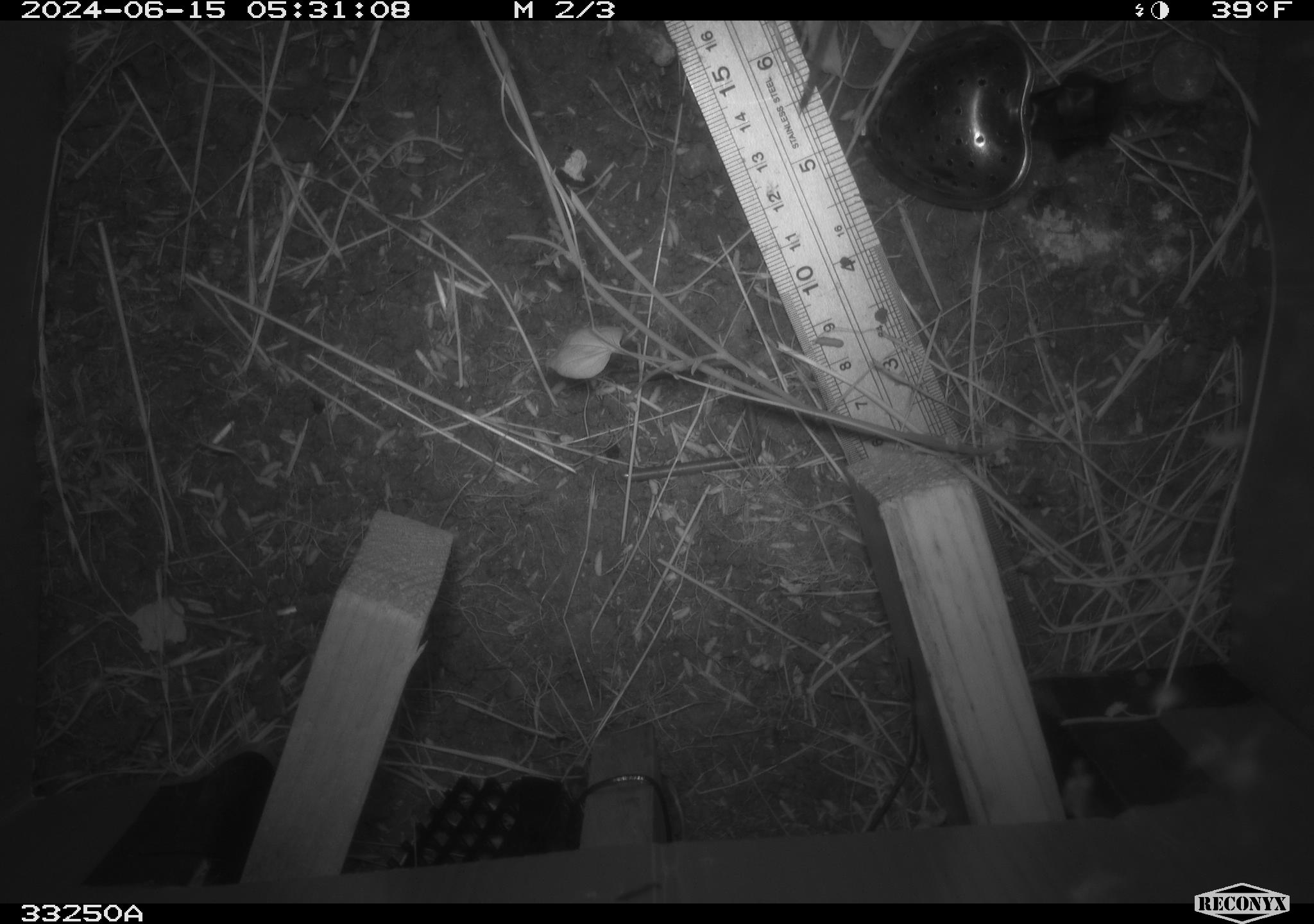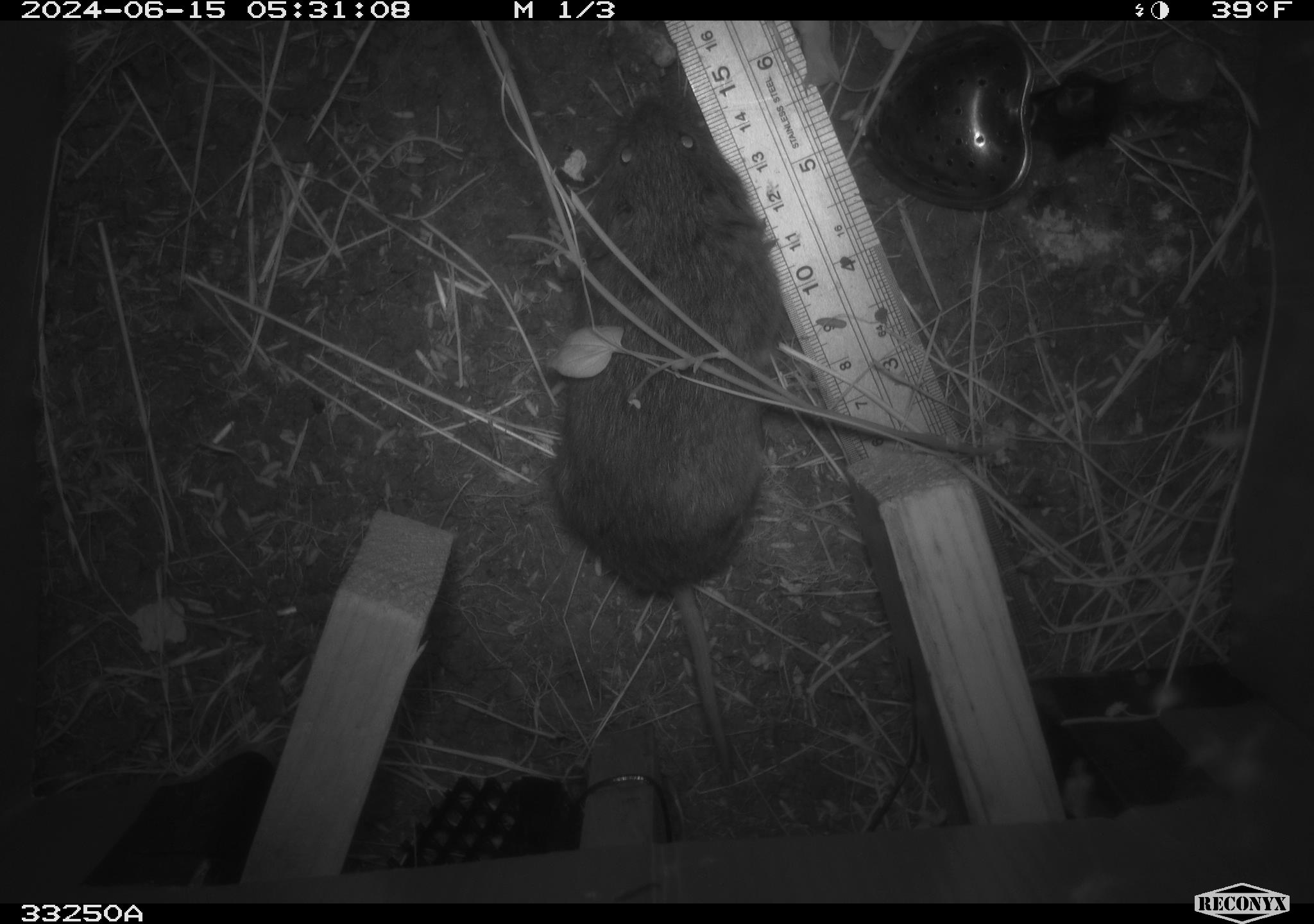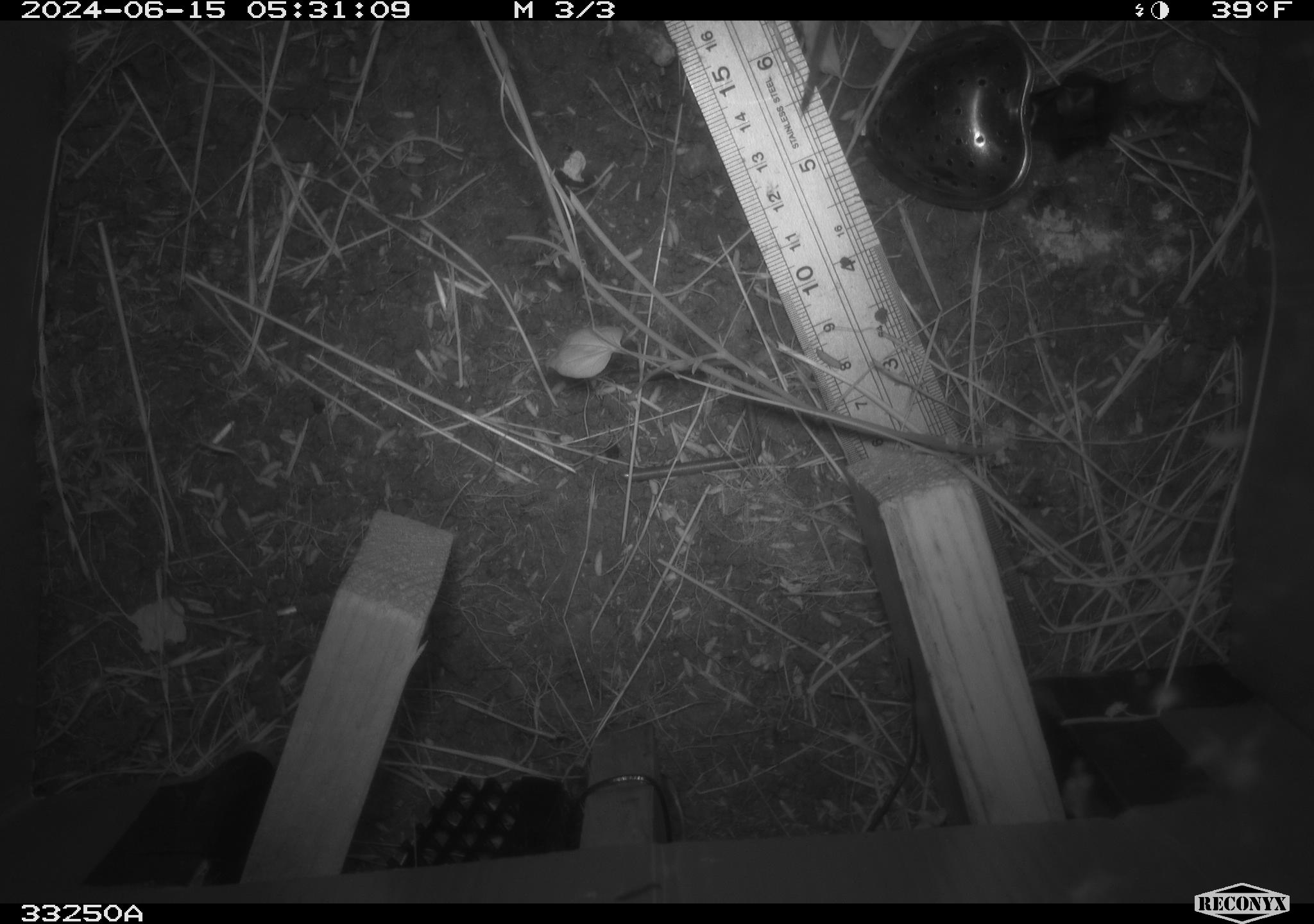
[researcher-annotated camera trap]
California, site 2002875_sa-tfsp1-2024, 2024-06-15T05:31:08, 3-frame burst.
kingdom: Animalia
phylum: Chordata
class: Mammalia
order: Rodentia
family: Cricetidae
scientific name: Arvicolinae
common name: voles, lemmings, and muskrats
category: arvicolinae subfamily